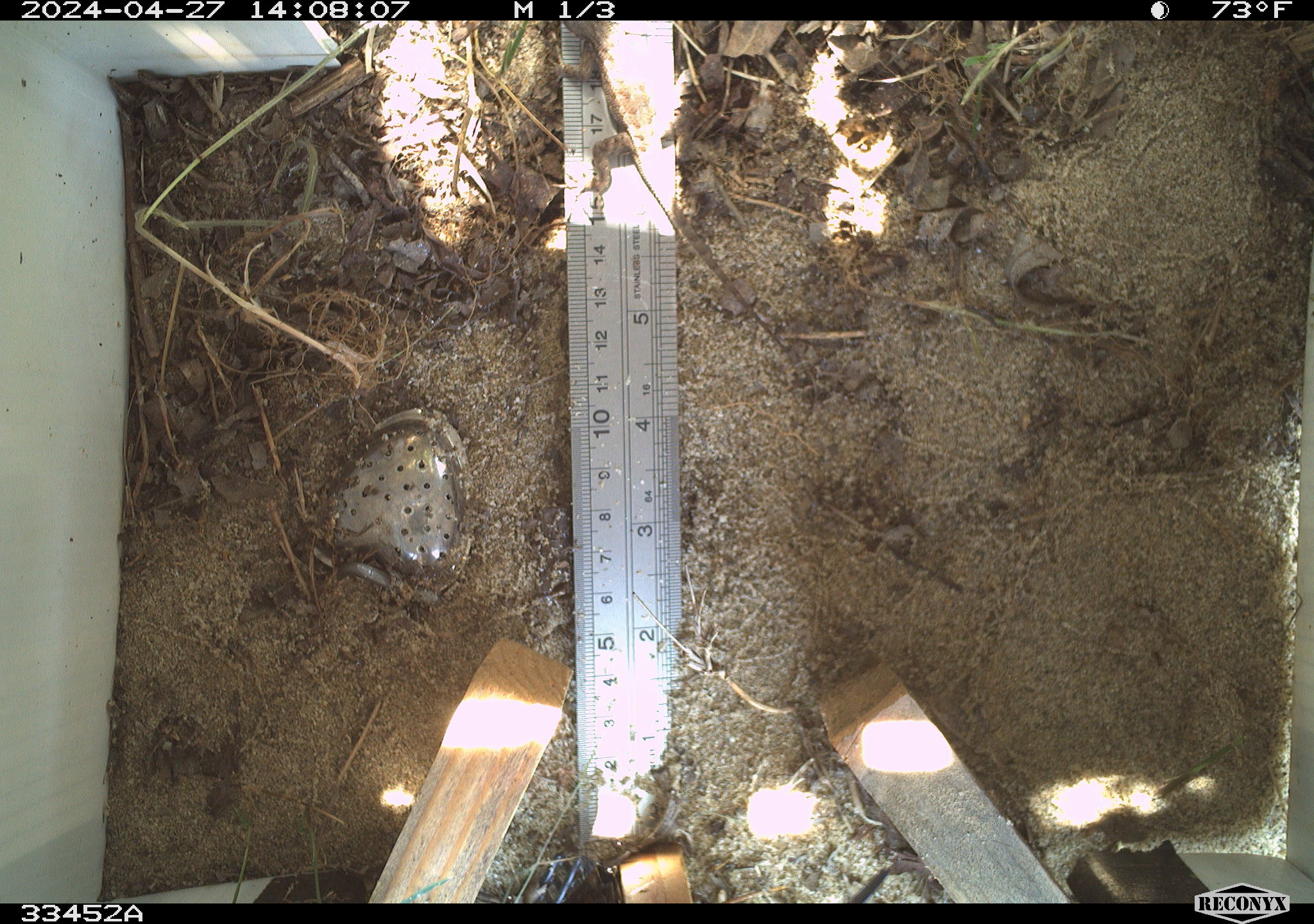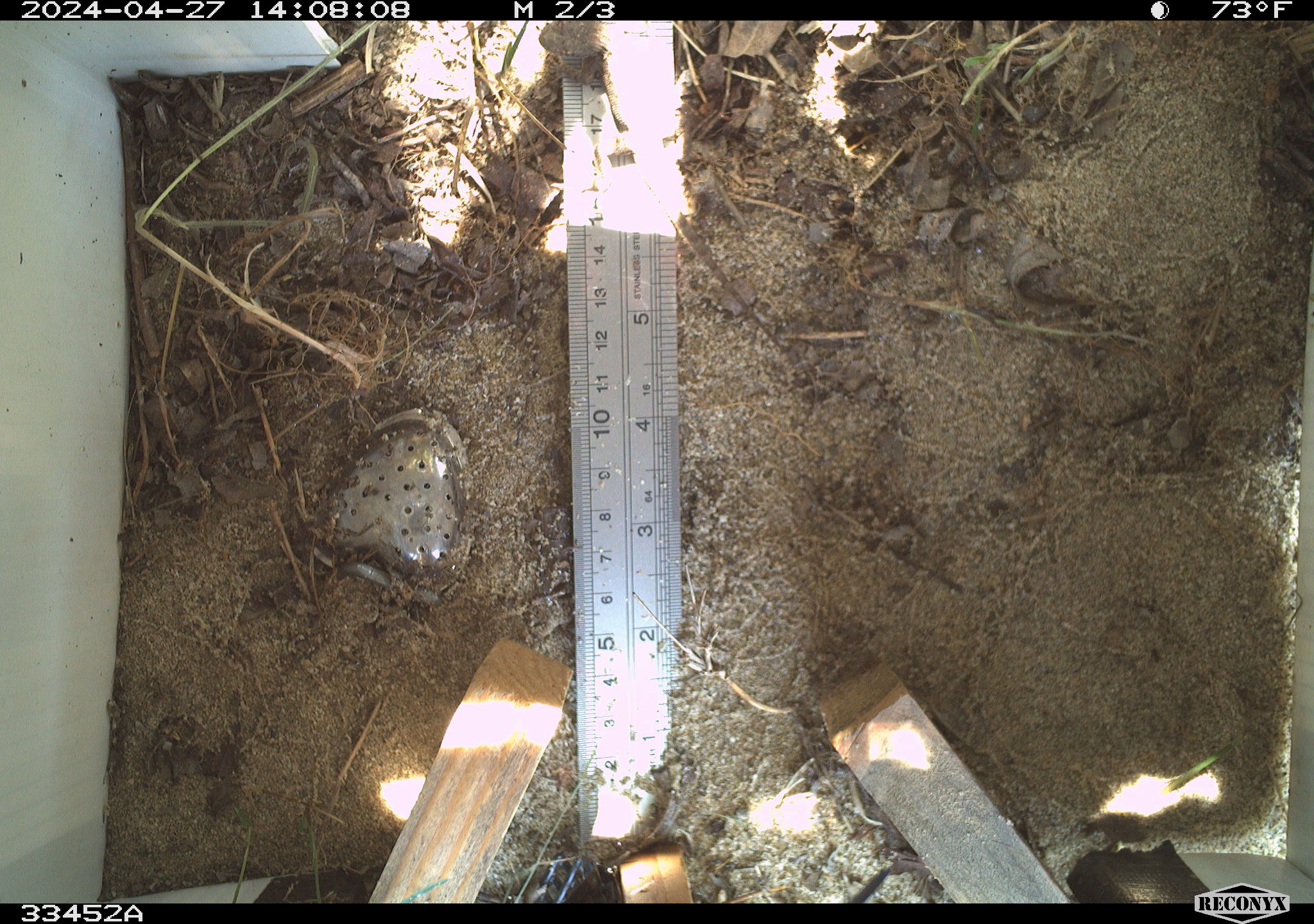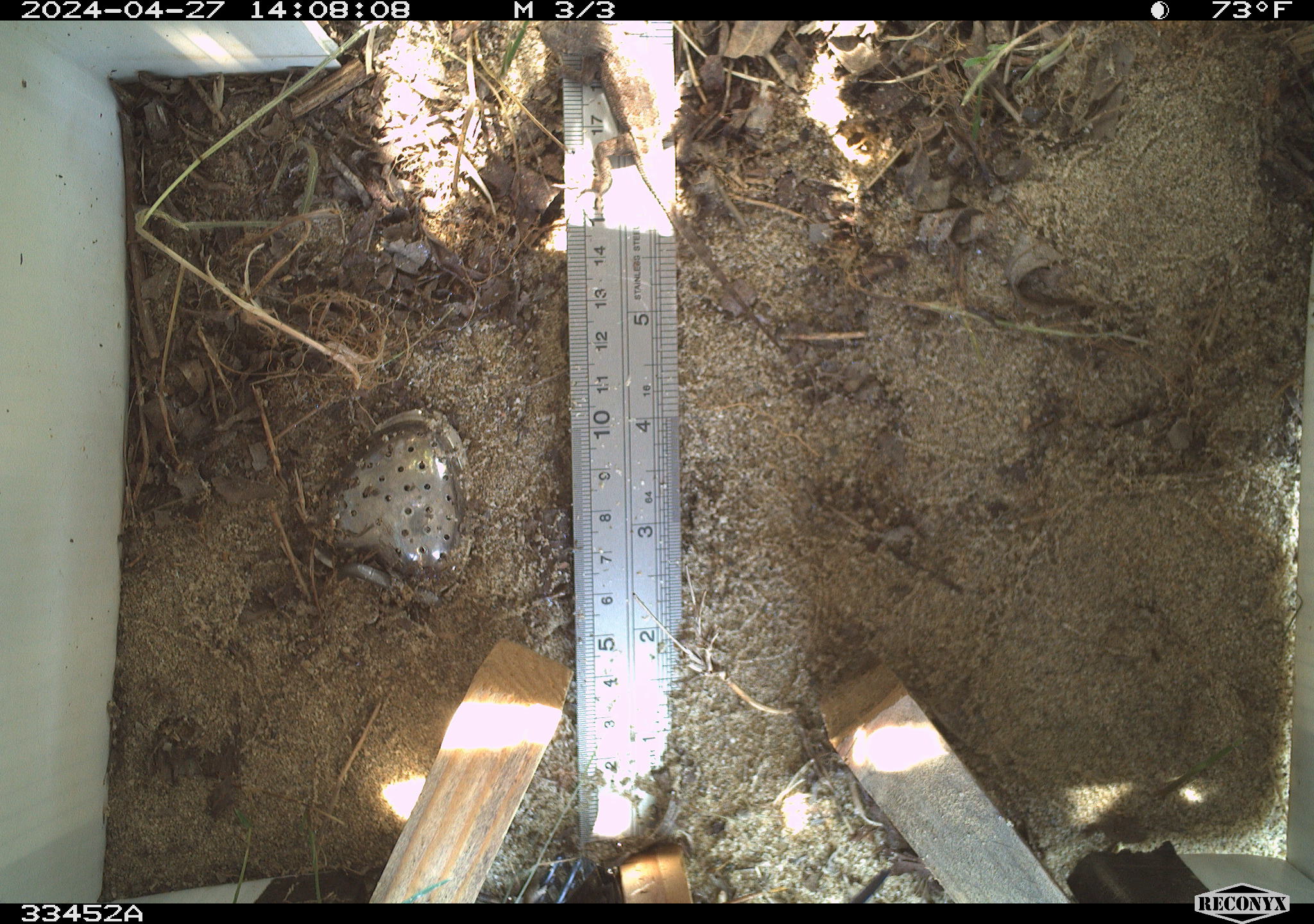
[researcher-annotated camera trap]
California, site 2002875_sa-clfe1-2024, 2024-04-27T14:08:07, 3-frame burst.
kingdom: Animalia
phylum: Chordata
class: Reptilia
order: Squamata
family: Phrynosomatidae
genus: Sceloporus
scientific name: Sceloporus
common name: spiny lizards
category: sceloporus species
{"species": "sceloporus species (spiny lizards) (Sceloporus)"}